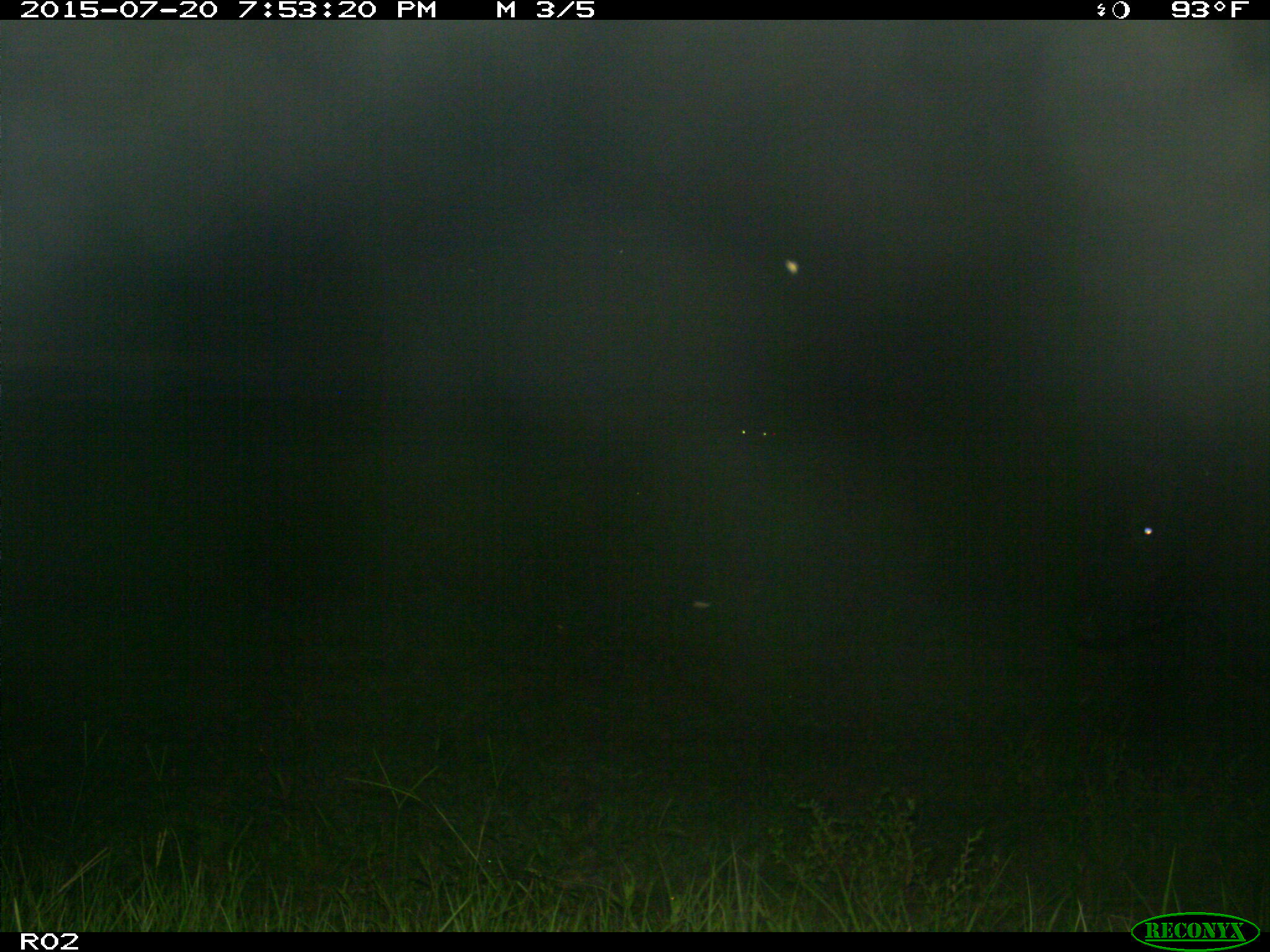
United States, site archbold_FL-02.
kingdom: Animalia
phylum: Chordata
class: Mammalia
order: Artiodactyla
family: Bovidae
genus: Bos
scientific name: Bos taurus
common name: domestic cow